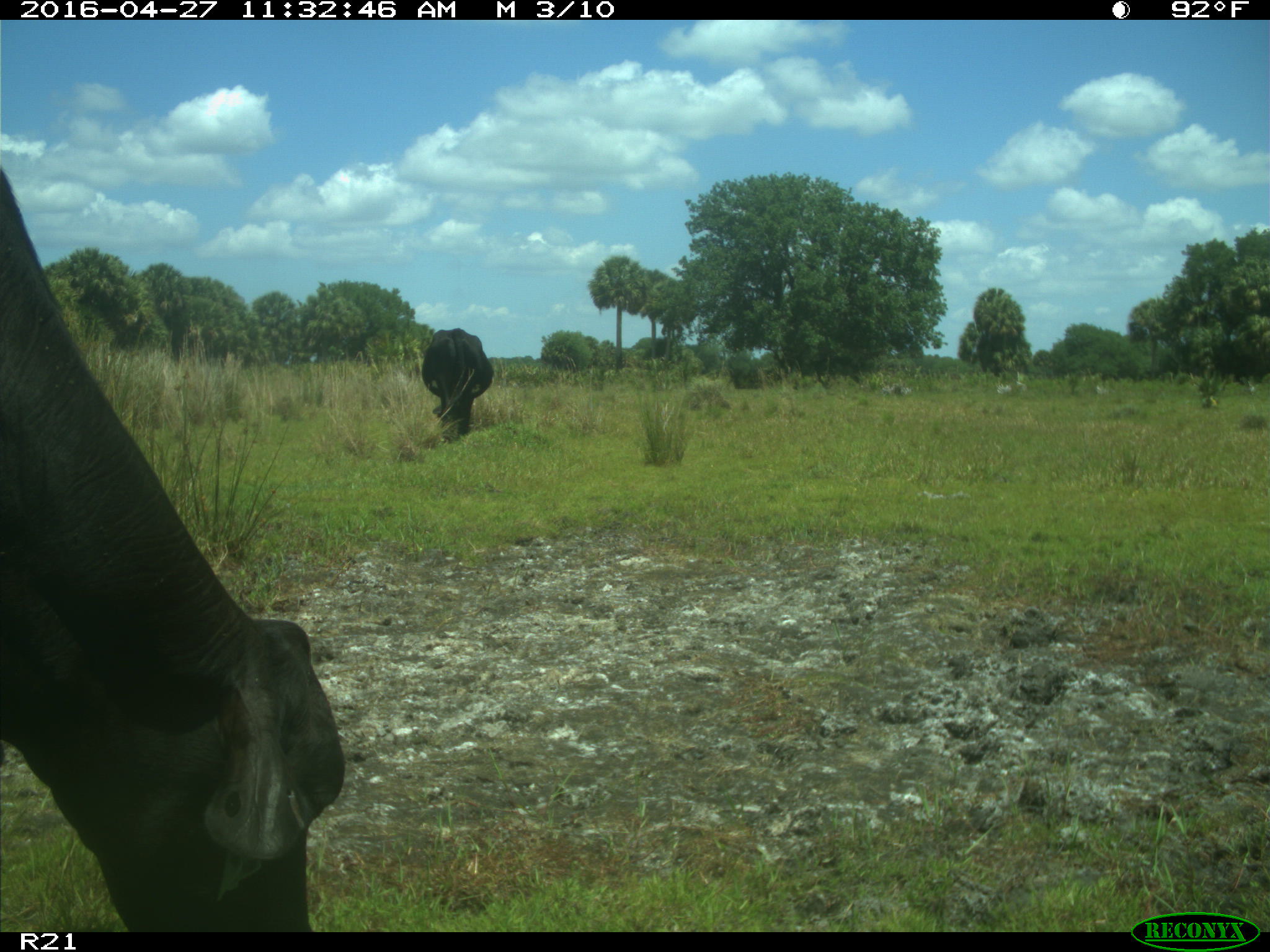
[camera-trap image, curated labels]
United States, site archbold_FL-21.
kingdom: Animalia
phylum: Chordata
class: Mammalia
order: Artiodactyla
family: Bovidae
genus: Bos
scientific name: Bos taurus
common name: domestic cow